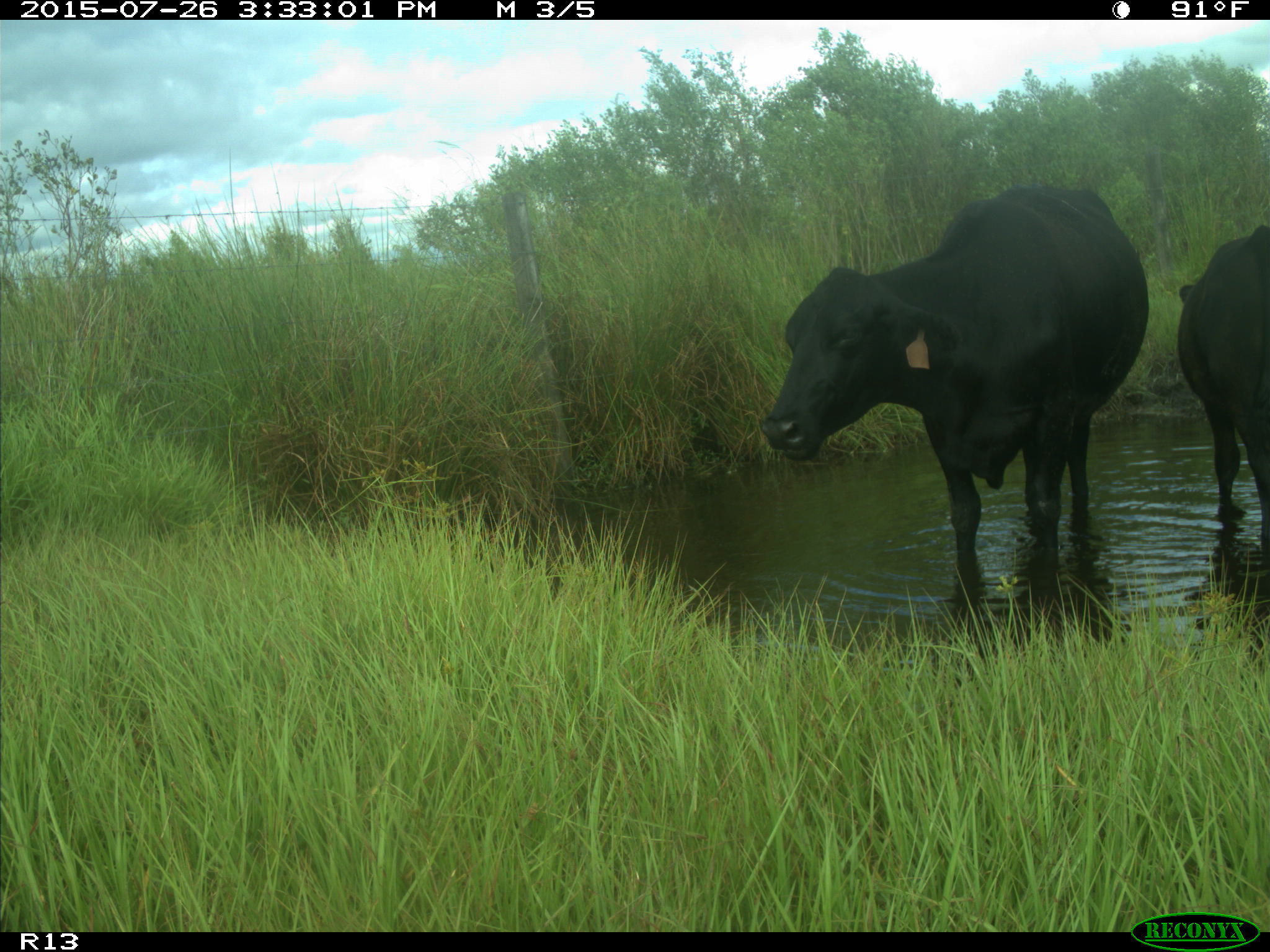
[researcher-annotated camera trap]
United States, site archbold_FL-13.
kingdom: Animalia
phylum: Chordata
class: Mammalia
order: Artiodactyla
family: Bovidae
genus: Bos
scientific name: Bos taurus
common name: domestic cow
Bos taurus (domestic cow).